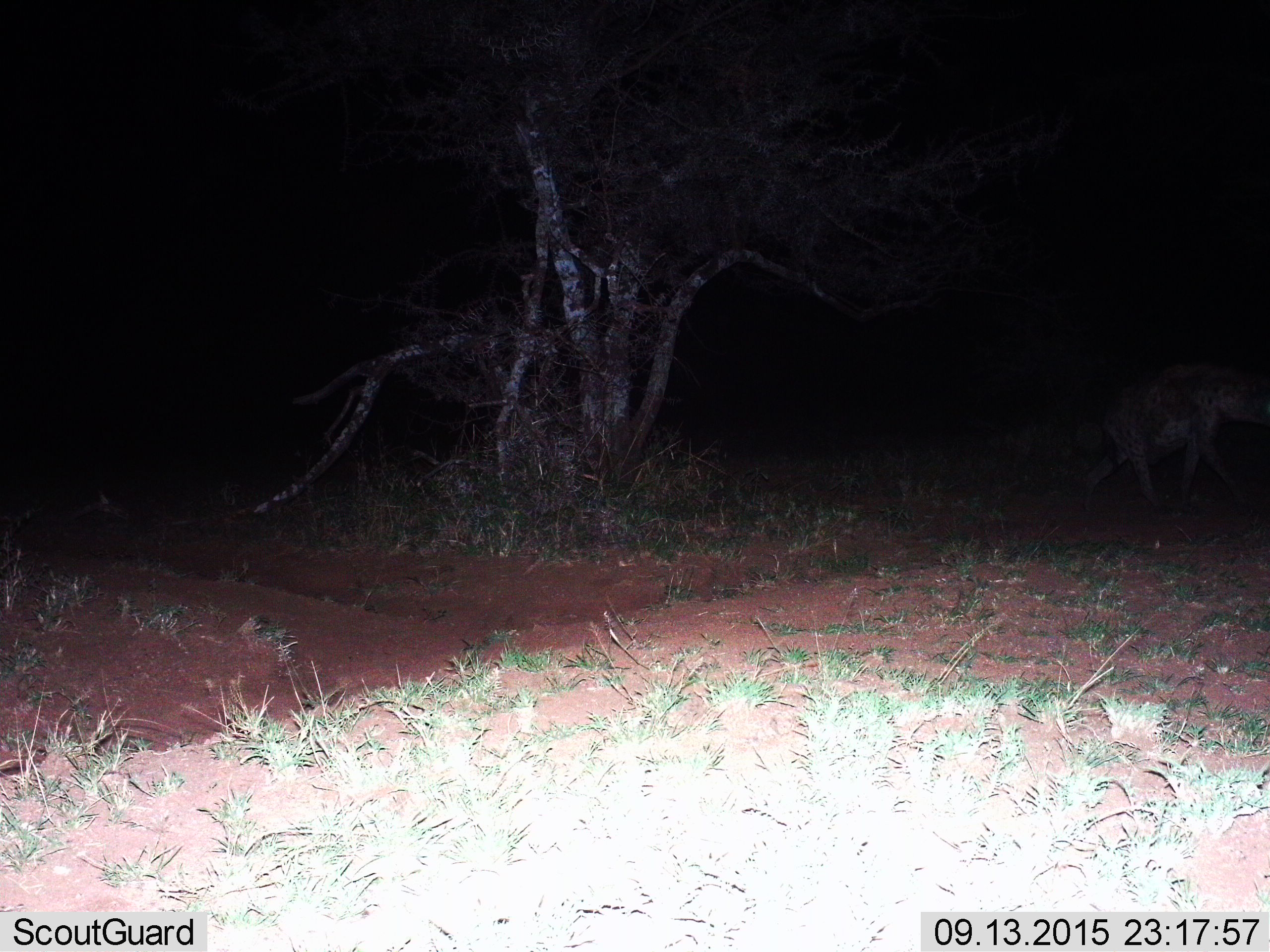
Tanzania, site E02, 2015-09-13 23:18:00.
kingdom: Animalia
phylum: Chordata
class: Mammalia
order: Carnivora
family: Hyaenidae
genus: Crocuta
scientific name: Crocuta crocuta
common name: spotted hyena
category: hyenaspotted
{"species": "hyenaspotted (spotted hyena) (Crocuta crocuta)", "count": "1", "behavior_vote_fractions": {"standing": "10%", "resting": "0%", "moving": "100%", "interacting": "0%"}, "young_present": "0%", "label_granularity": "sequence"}